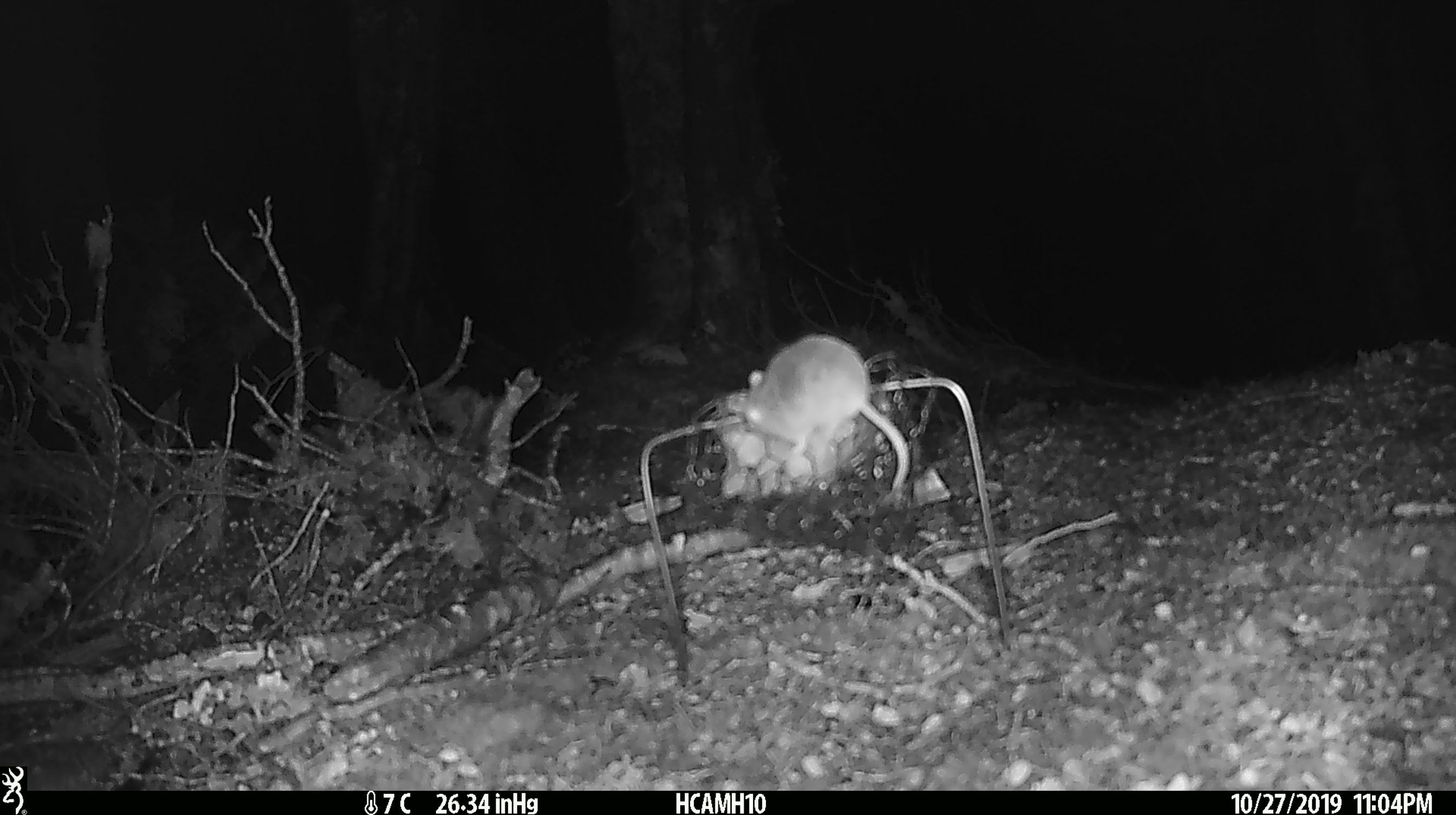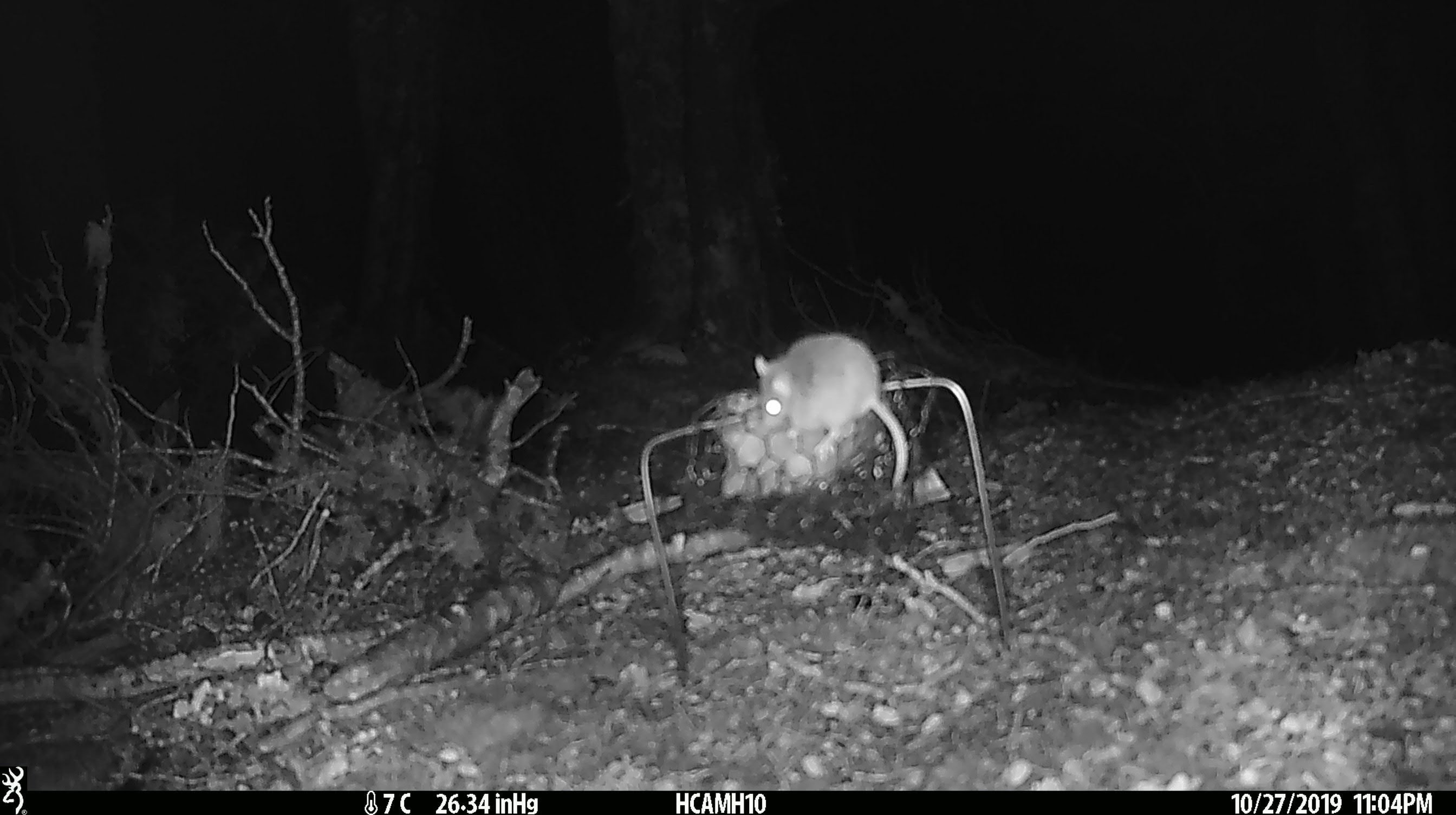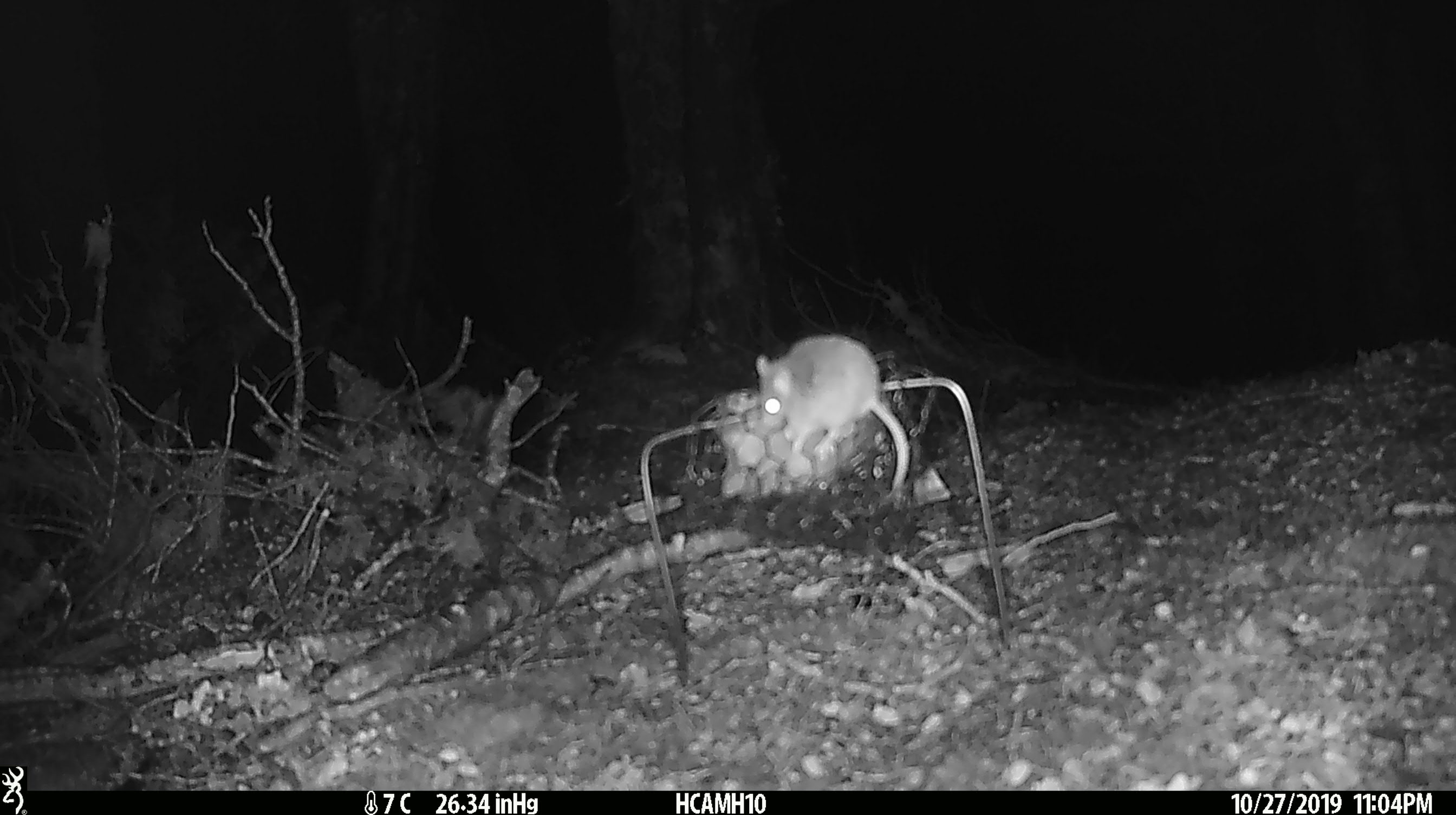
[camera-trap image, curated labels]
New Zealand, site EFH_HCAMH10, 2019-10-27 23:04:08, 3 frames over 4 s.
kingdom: Animalia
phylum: Chordata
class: Mammalia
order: Rodentia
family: Muridae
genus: Mus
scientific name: Mus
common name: mouse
Mouse (Mus).